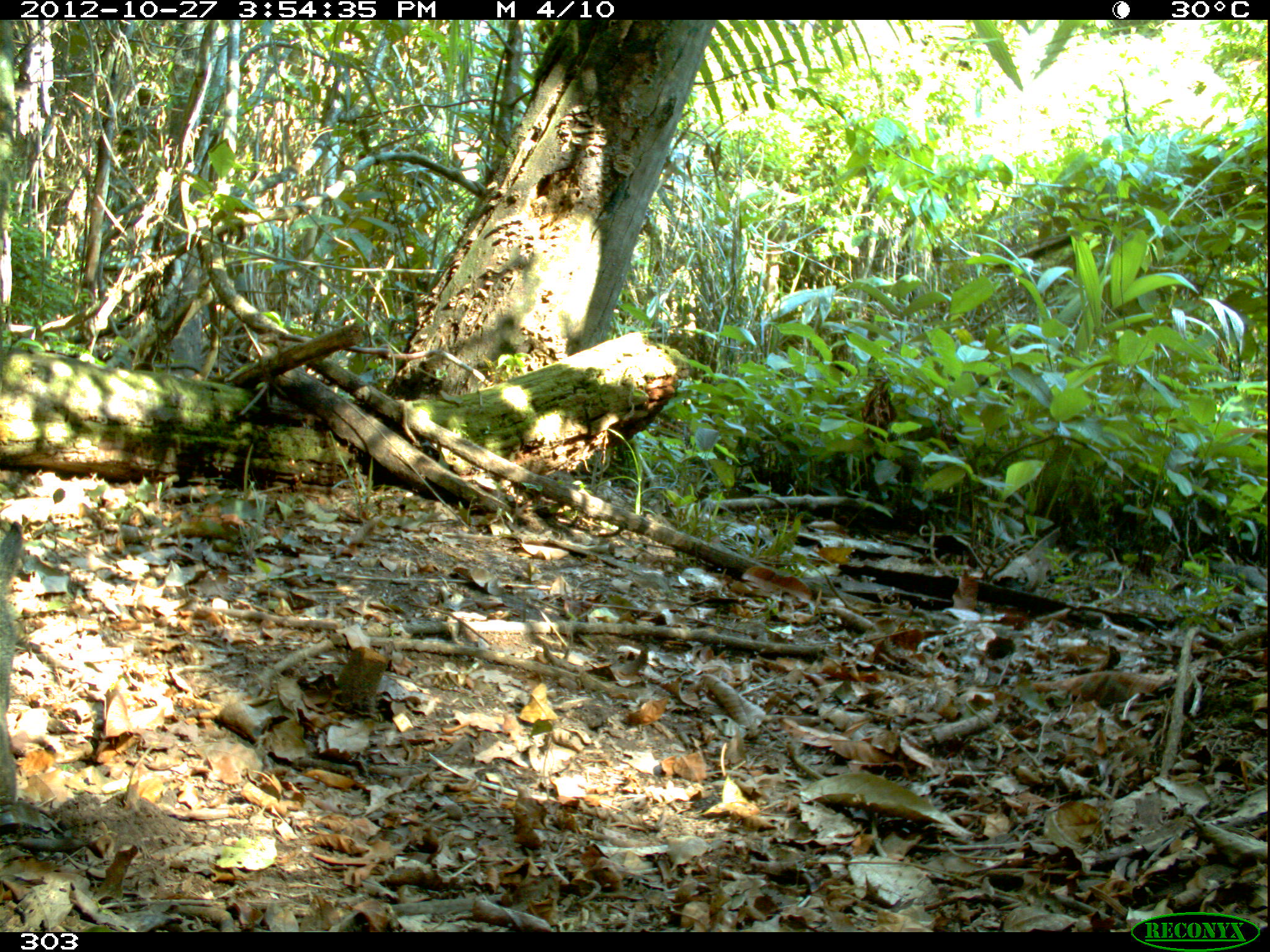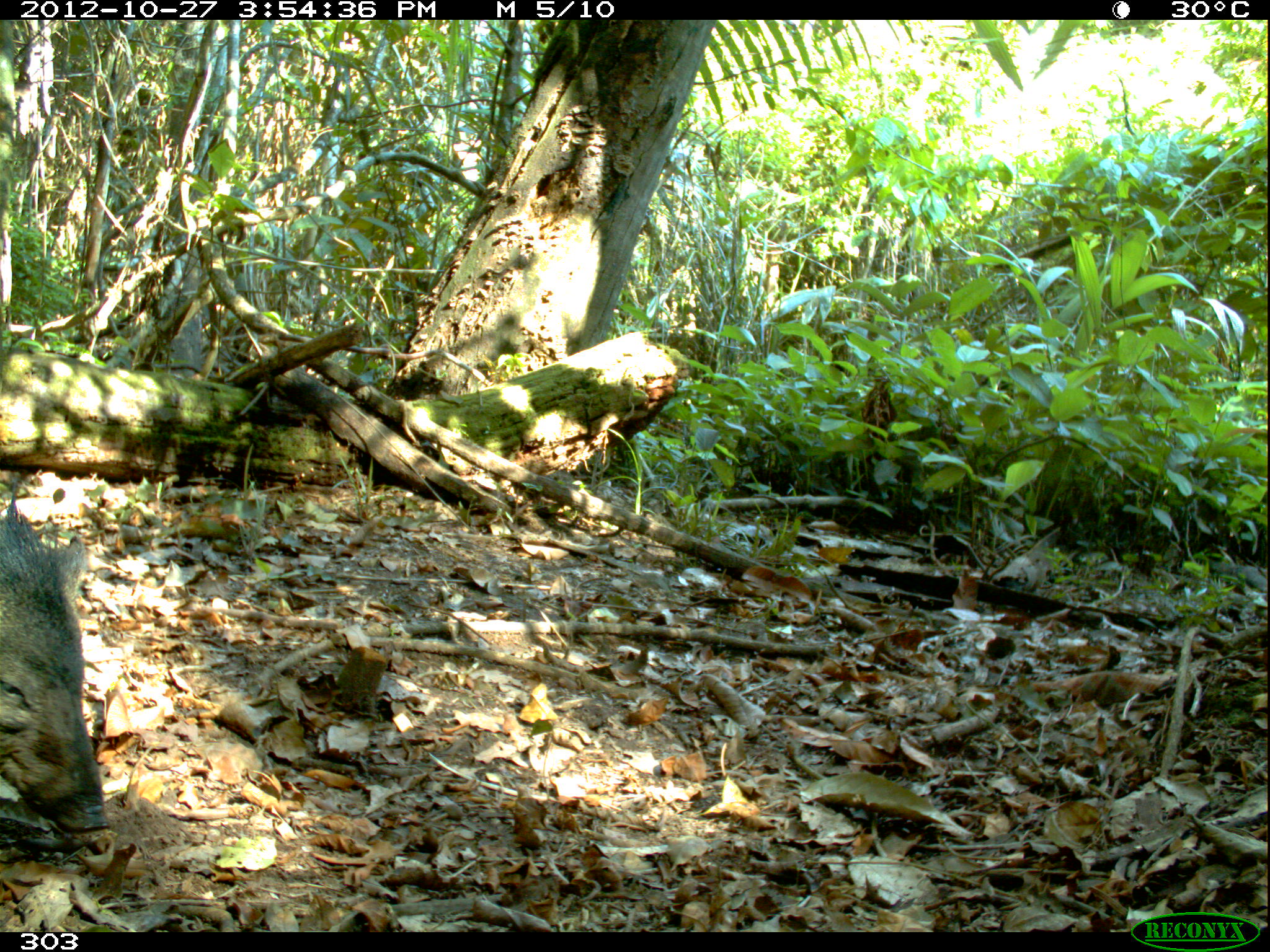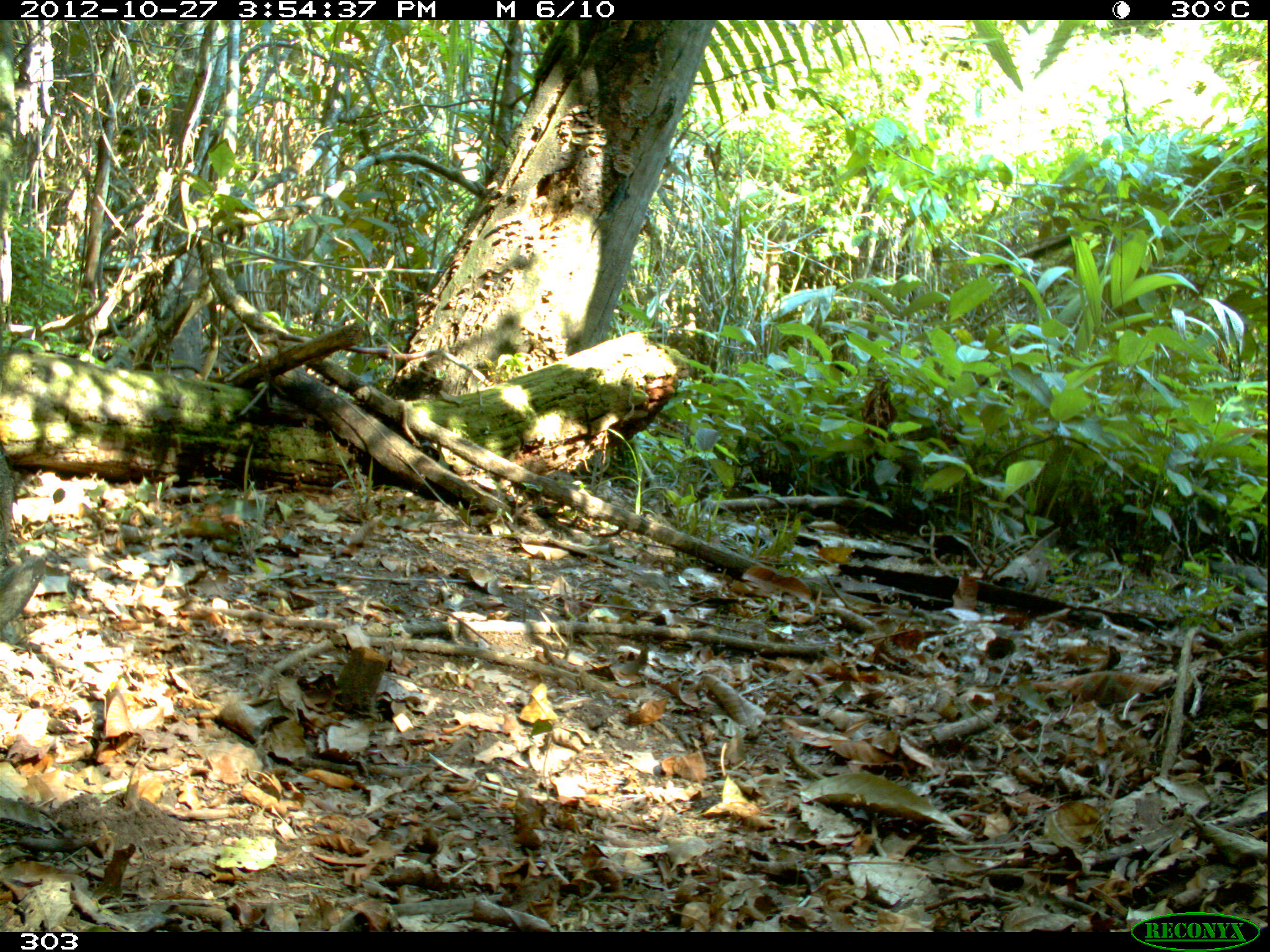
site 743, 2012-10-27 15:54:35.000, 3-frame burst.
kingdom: Animalia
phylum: Chordata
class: Mammalia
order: Artiodactyla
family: Tayassuidae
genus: Pecari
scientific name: Pecari tajacu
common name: collared peccary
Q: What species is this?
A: Pecari tajacu (collared peccary).